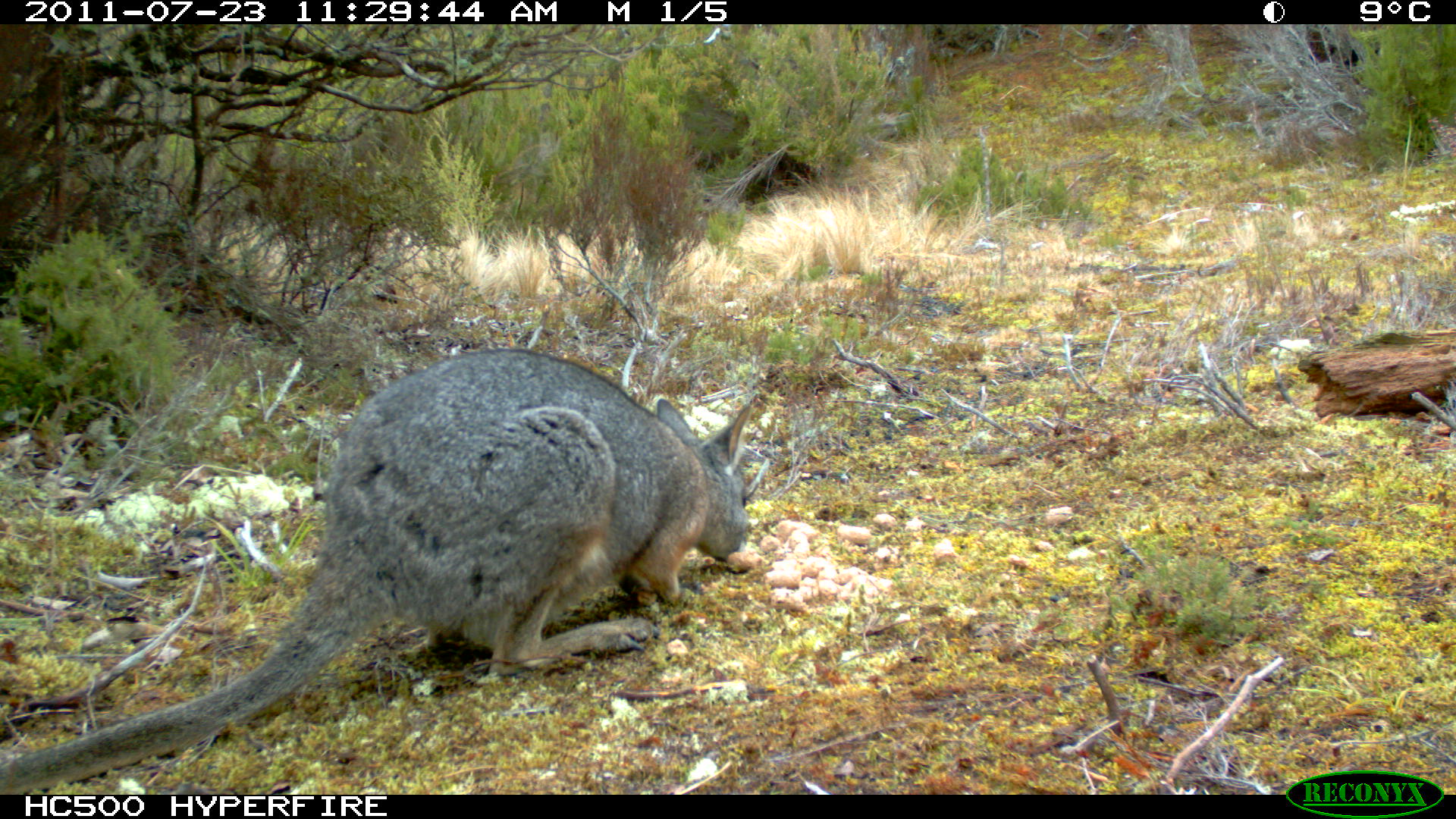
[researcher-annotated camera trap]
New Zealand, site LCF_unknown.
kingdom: Animalia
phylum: Chordata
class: Mammalia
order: Diprotodontia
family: Macropodidae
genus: Notamacropus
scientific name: Notamacropus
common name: wallaby